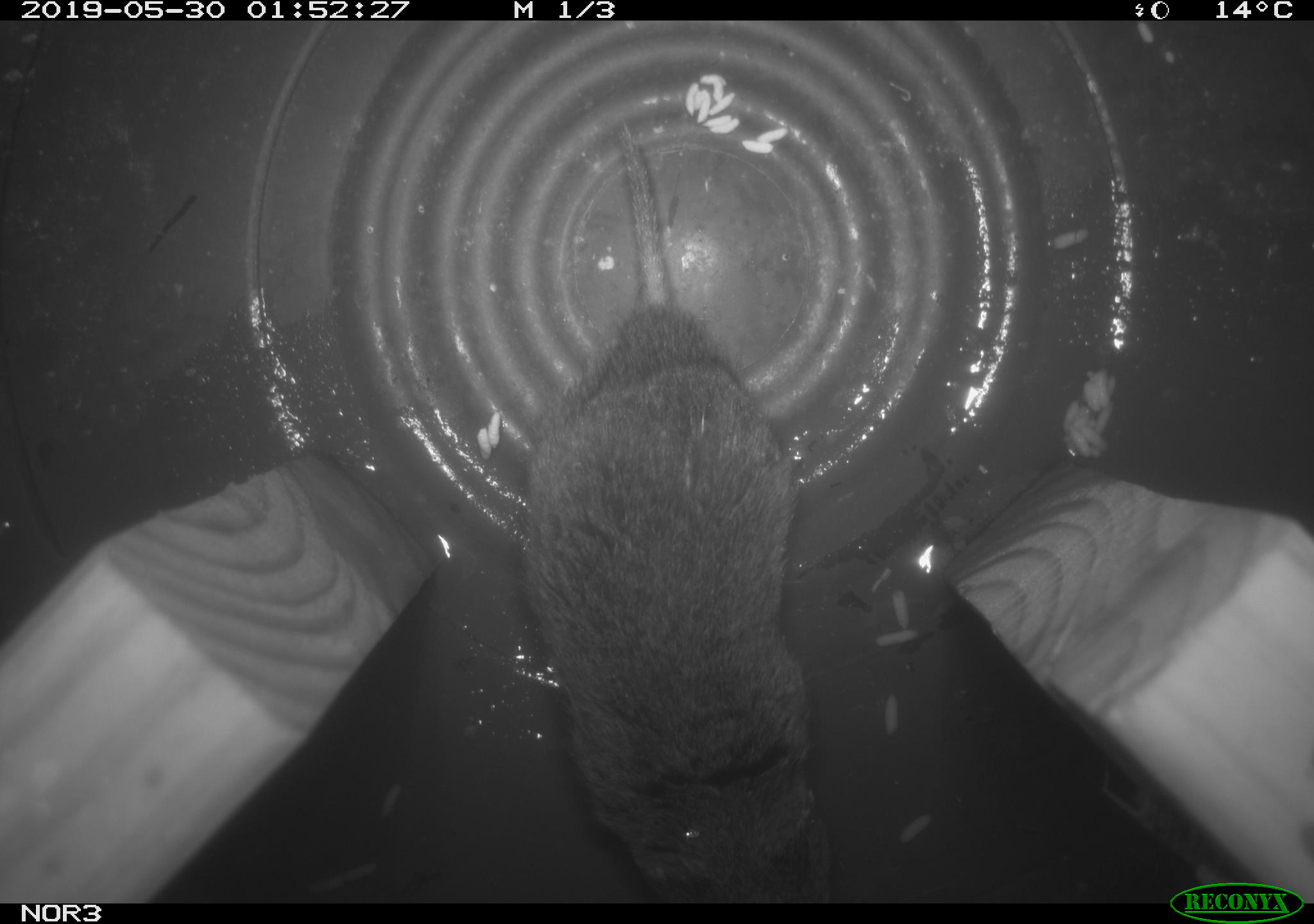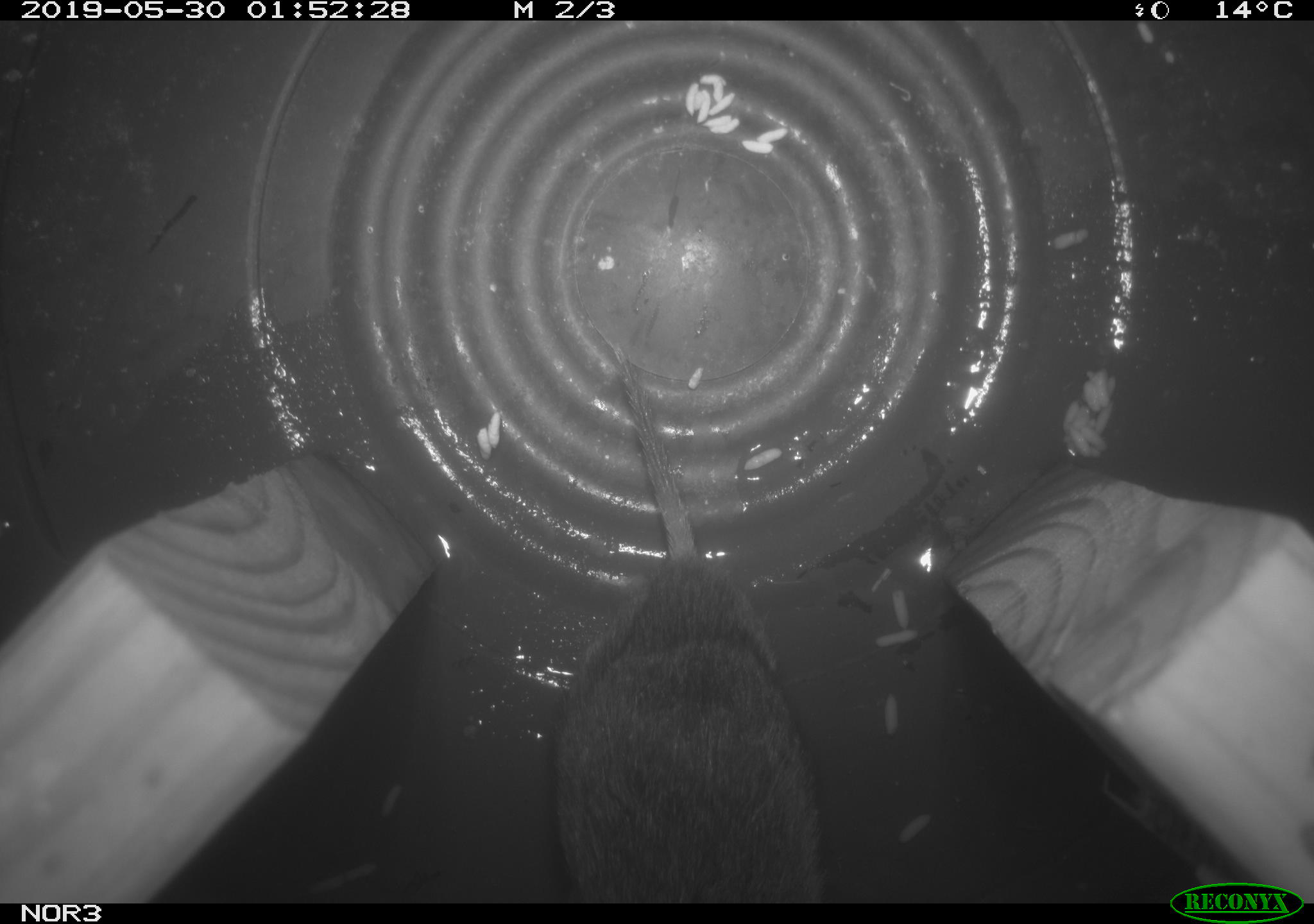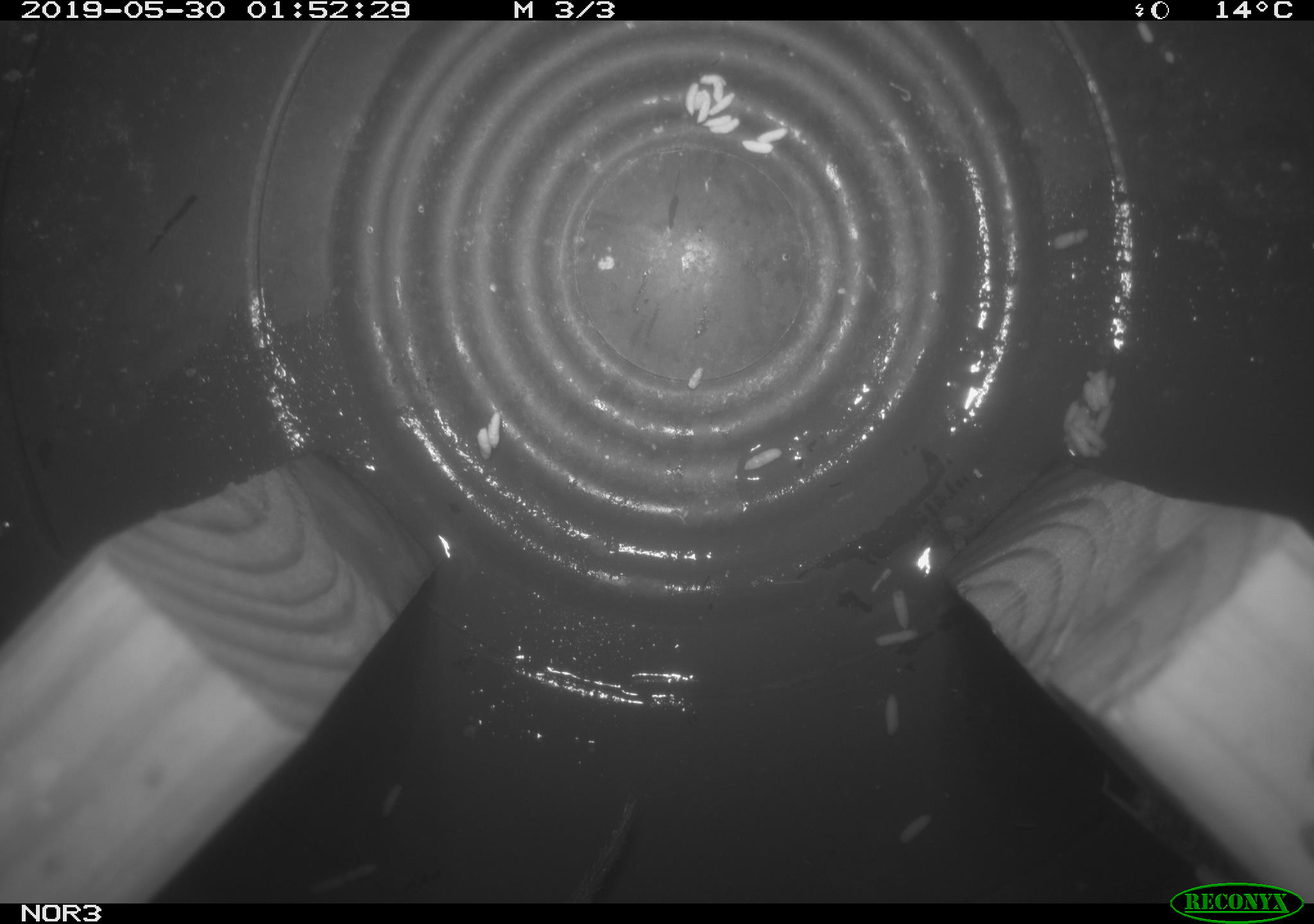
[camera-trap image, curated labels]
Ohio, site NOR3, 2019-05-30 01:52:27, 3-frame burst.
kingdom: Animalia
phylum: Chordata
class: Mammalia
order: Rodentia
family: Cricetidae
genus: Microtus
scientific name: Microtus pennsylvanicus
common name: meadow vole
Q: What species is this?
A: Meadow vole (Microtus pennsylvanicus).